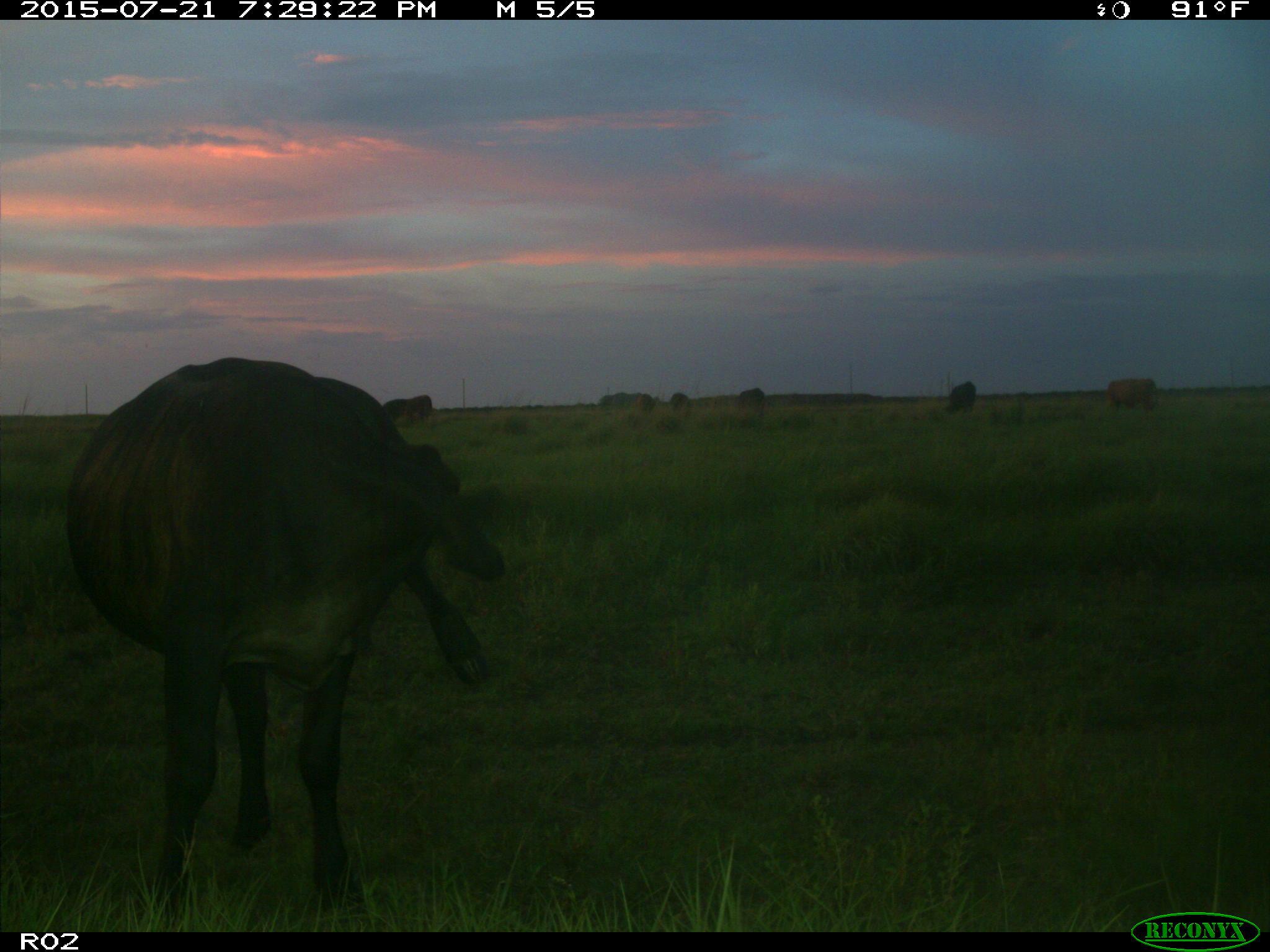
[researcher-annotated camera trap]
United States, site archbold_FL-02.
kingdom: Animalia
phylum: Chordata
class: Mammalia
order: Artiodactyla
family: Bovidae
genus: Bos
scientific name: Bos taurus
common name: domestic cow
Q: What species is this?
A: Bos taurus (domestic cow).